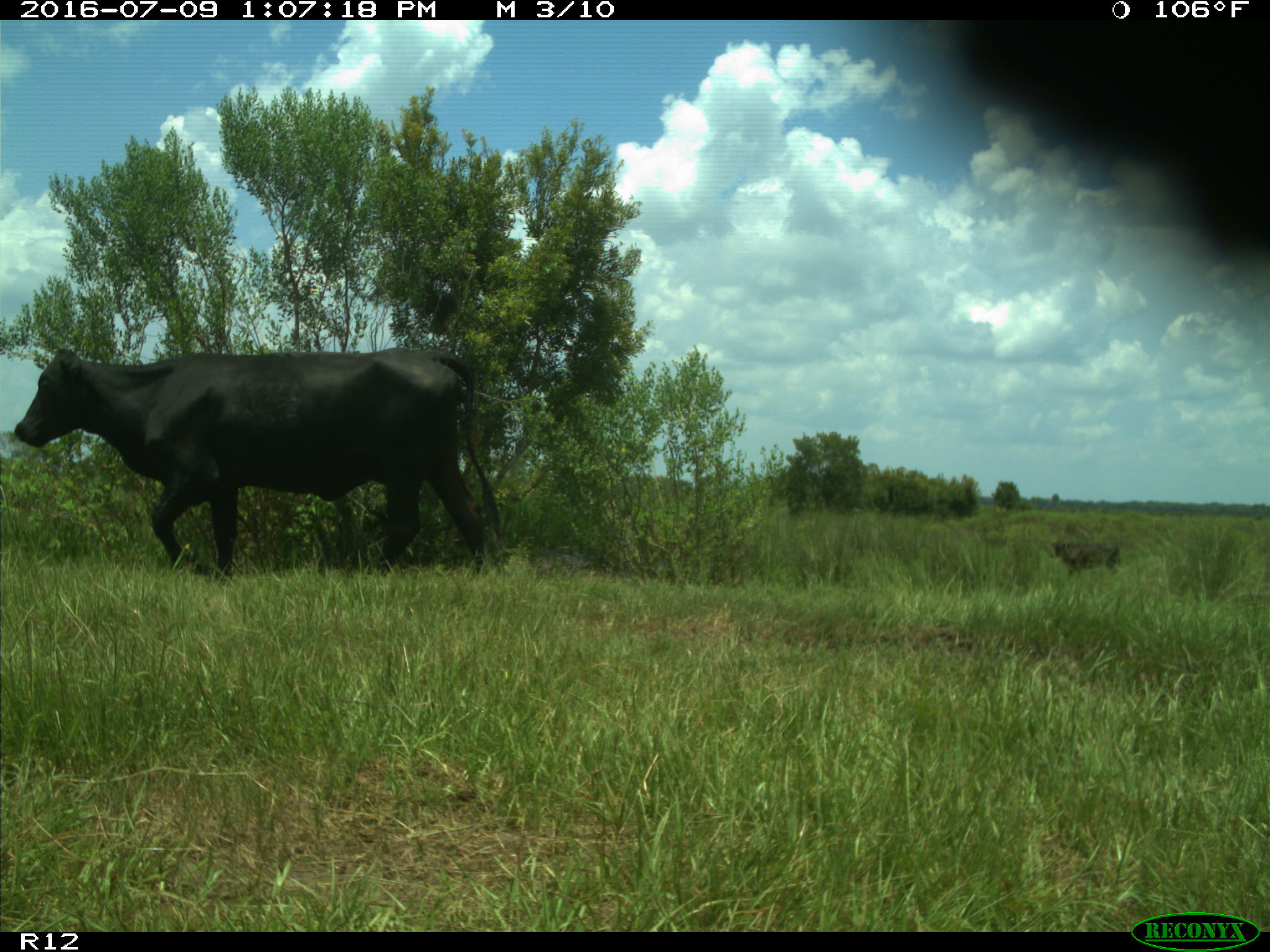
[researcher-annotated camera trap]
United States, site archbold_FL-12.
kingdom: Animalia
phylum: Chordata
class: Mammalia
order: Artiodactyla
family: Bovidae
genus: Bos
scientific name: Bos taurus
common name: domestic cow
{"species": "Bos taurus (domestic cow)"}